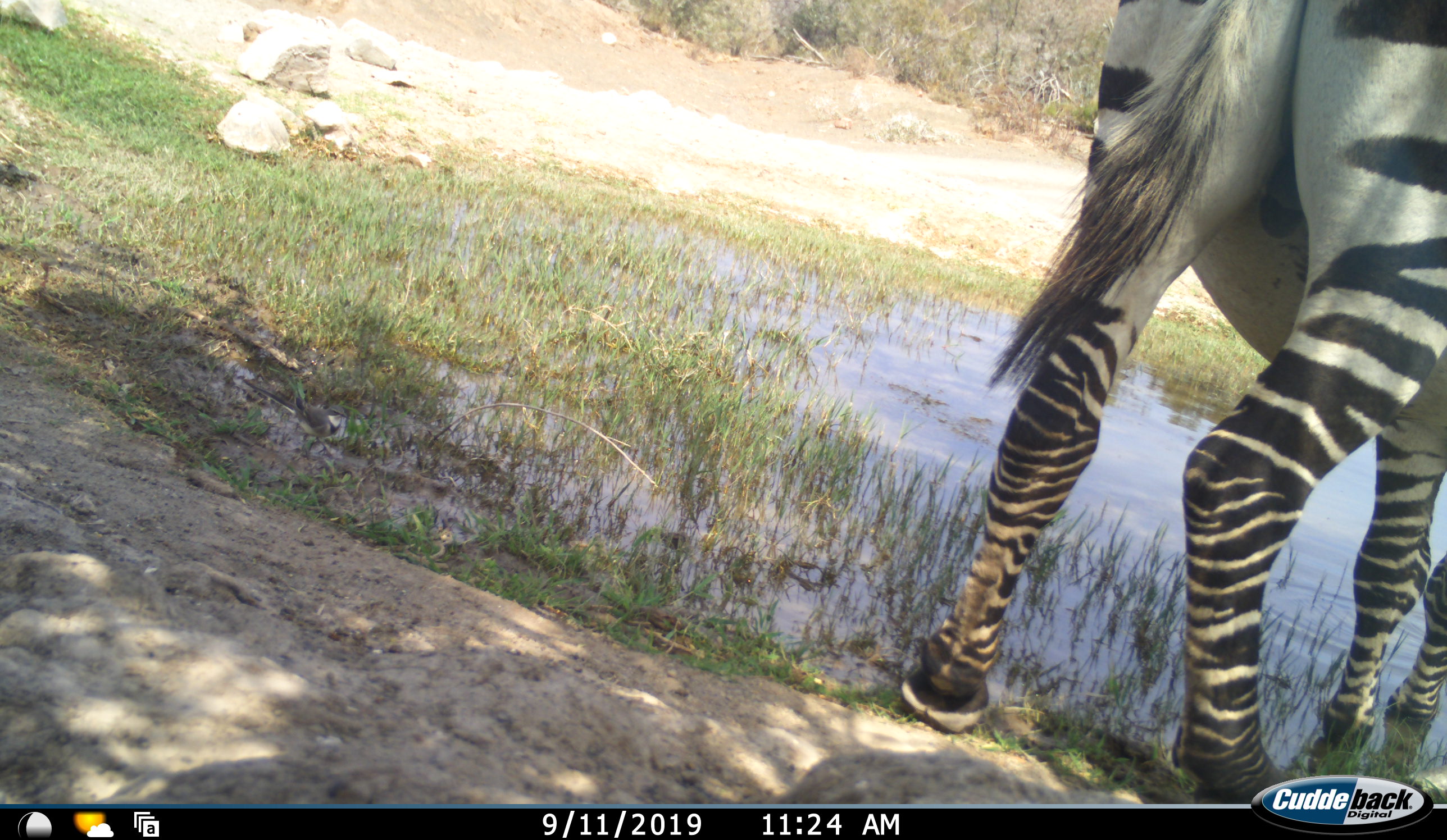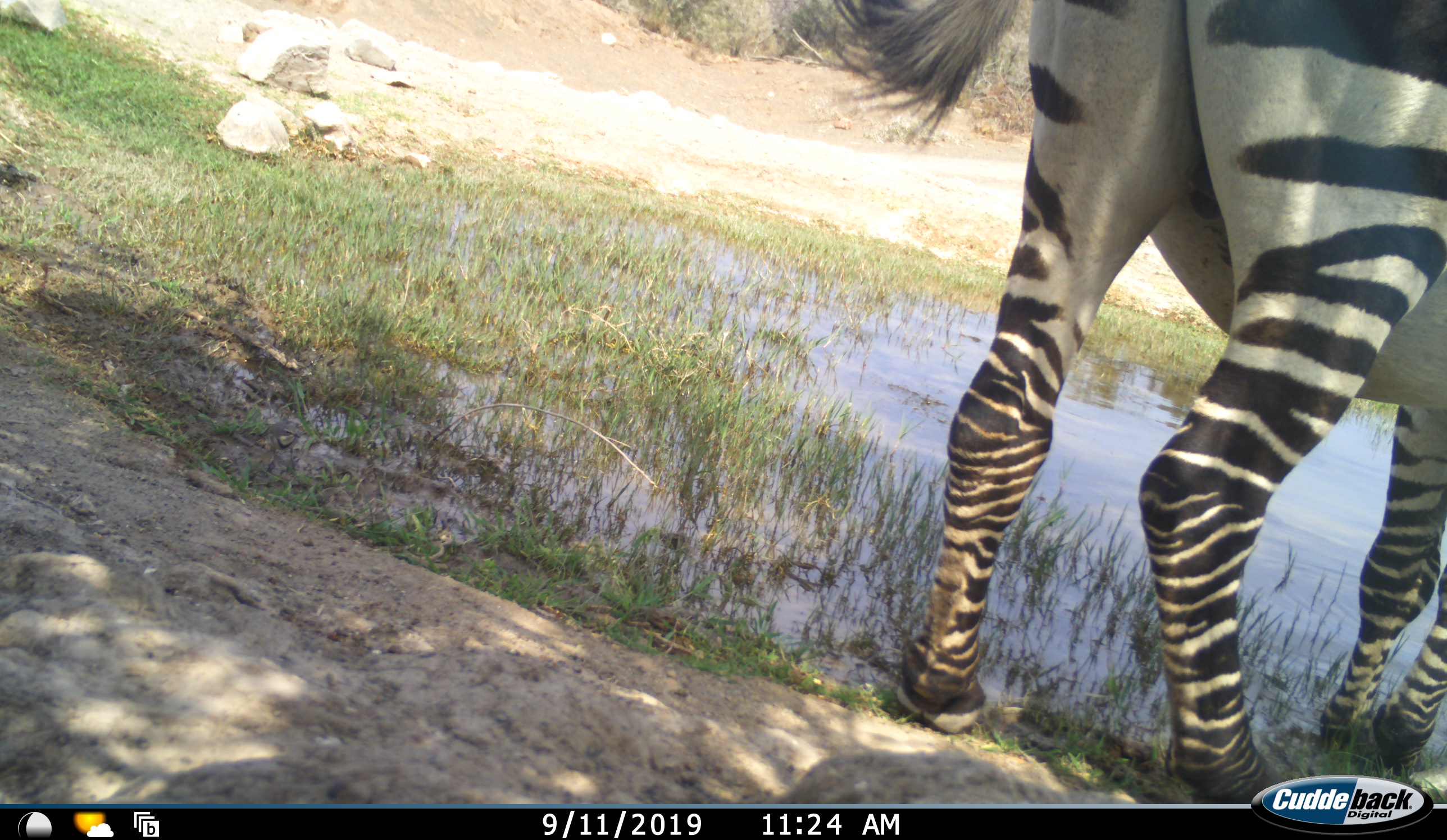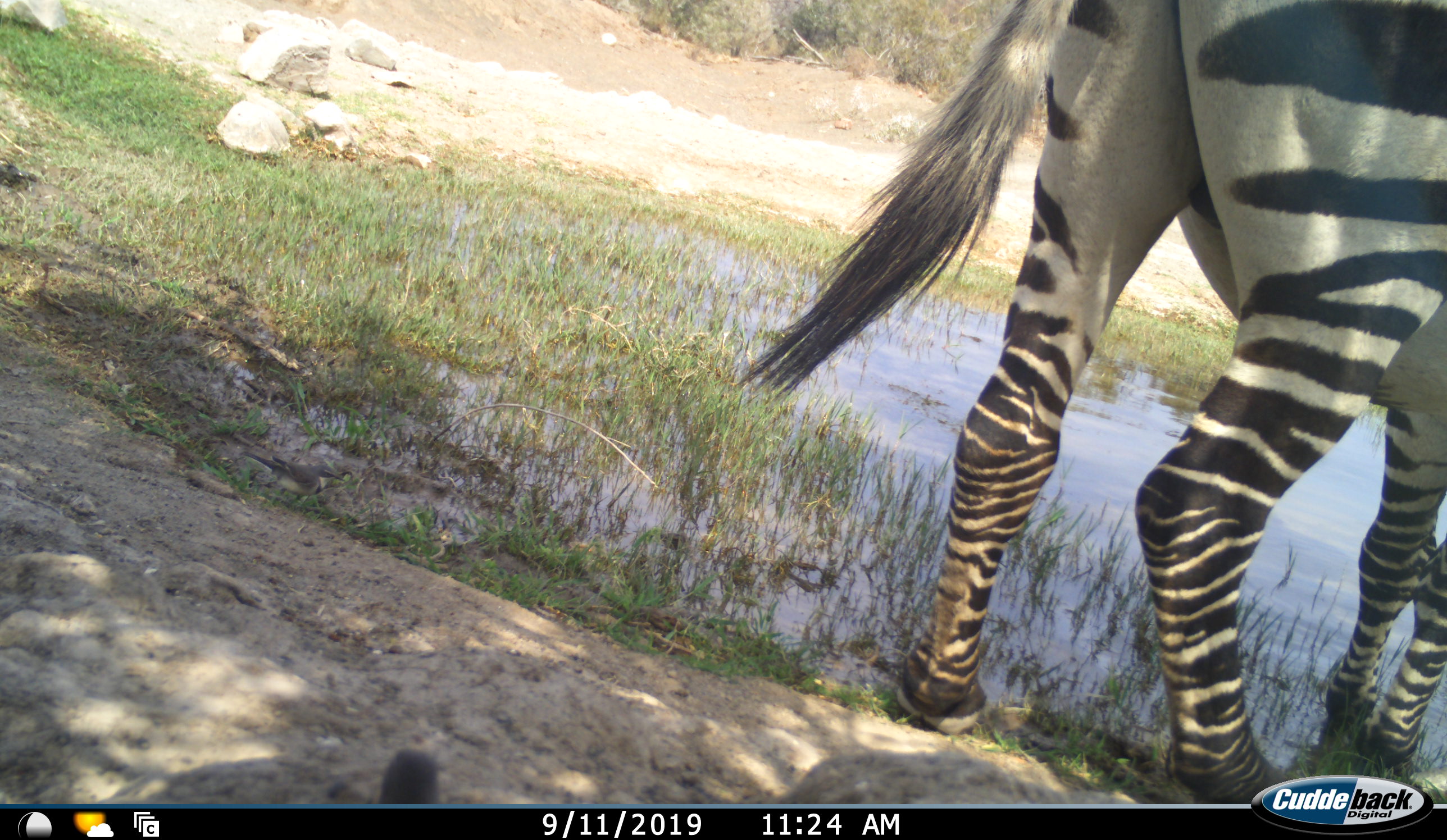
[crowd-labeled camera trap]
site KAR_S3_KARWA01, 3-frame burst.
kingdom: Animalia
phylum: Chordata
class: Mammalia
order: Perissodactyla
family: Equidae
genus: Equus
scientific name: Equus zebra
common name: mountain zebra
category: zebramountain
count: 1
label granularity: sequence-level